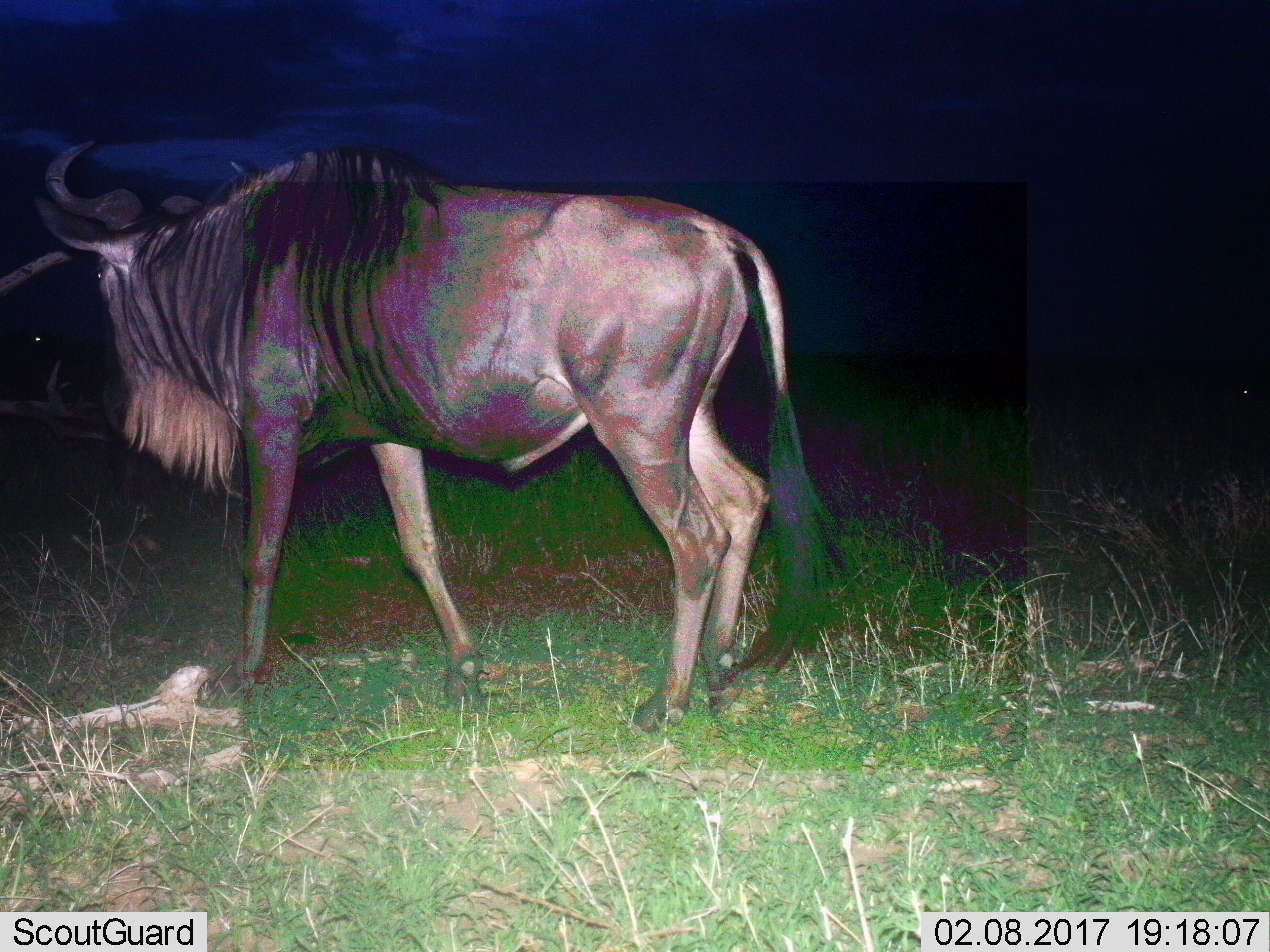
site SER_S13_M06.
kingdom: Animalia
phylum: Chordata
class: Mammalia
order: Artiodactyla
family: Bovidae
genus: Connochaetes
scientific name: Connochaetes taurinus taurinus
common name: blue wildebeest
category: wildebeestblue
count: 1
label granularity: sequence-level